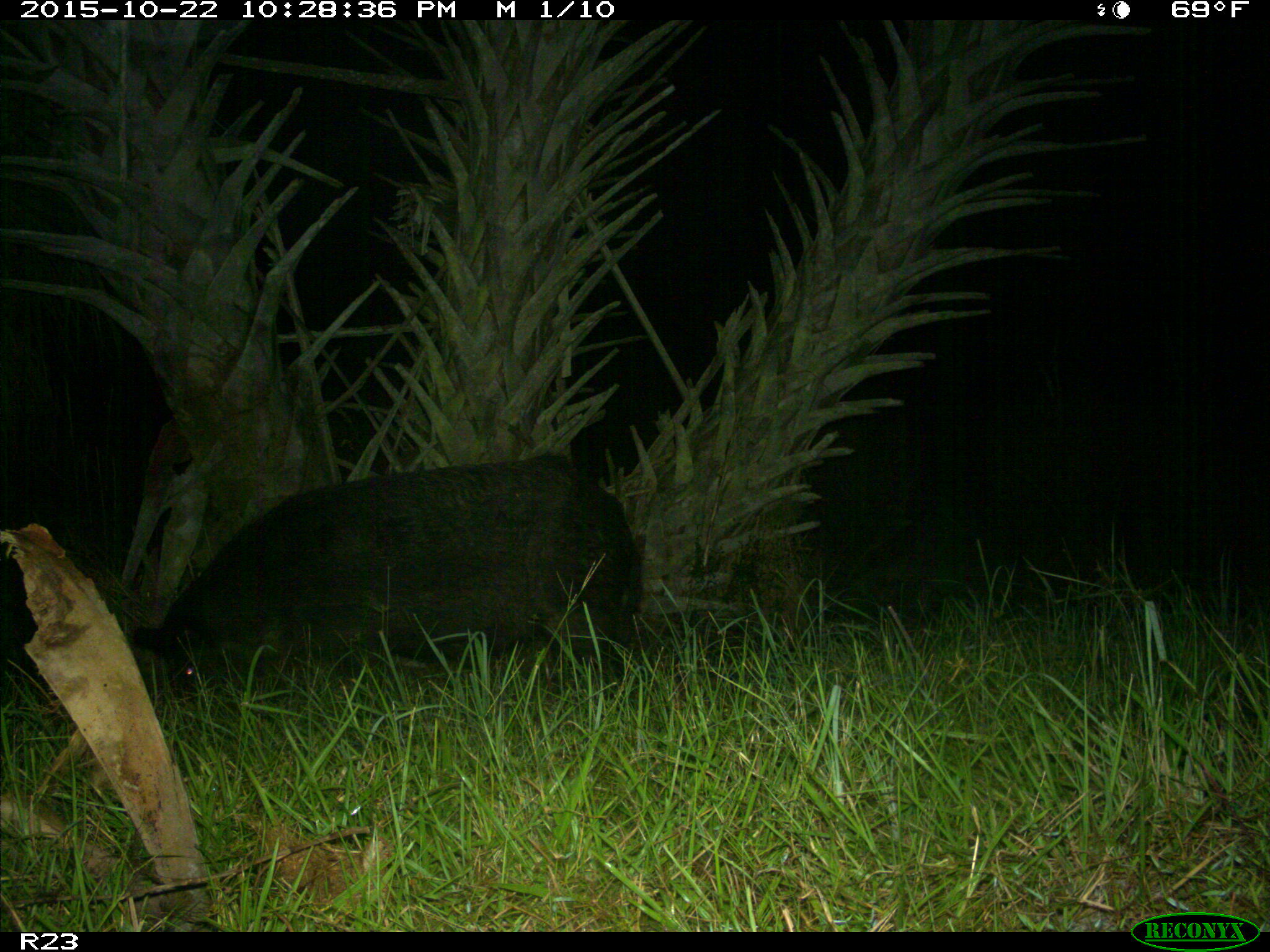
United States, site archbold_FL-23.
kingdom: Animalia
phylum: Chordata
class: Mammalia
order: Artiodactyla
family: Suidae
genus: Sus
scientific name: Sus scrofa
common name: wild boar